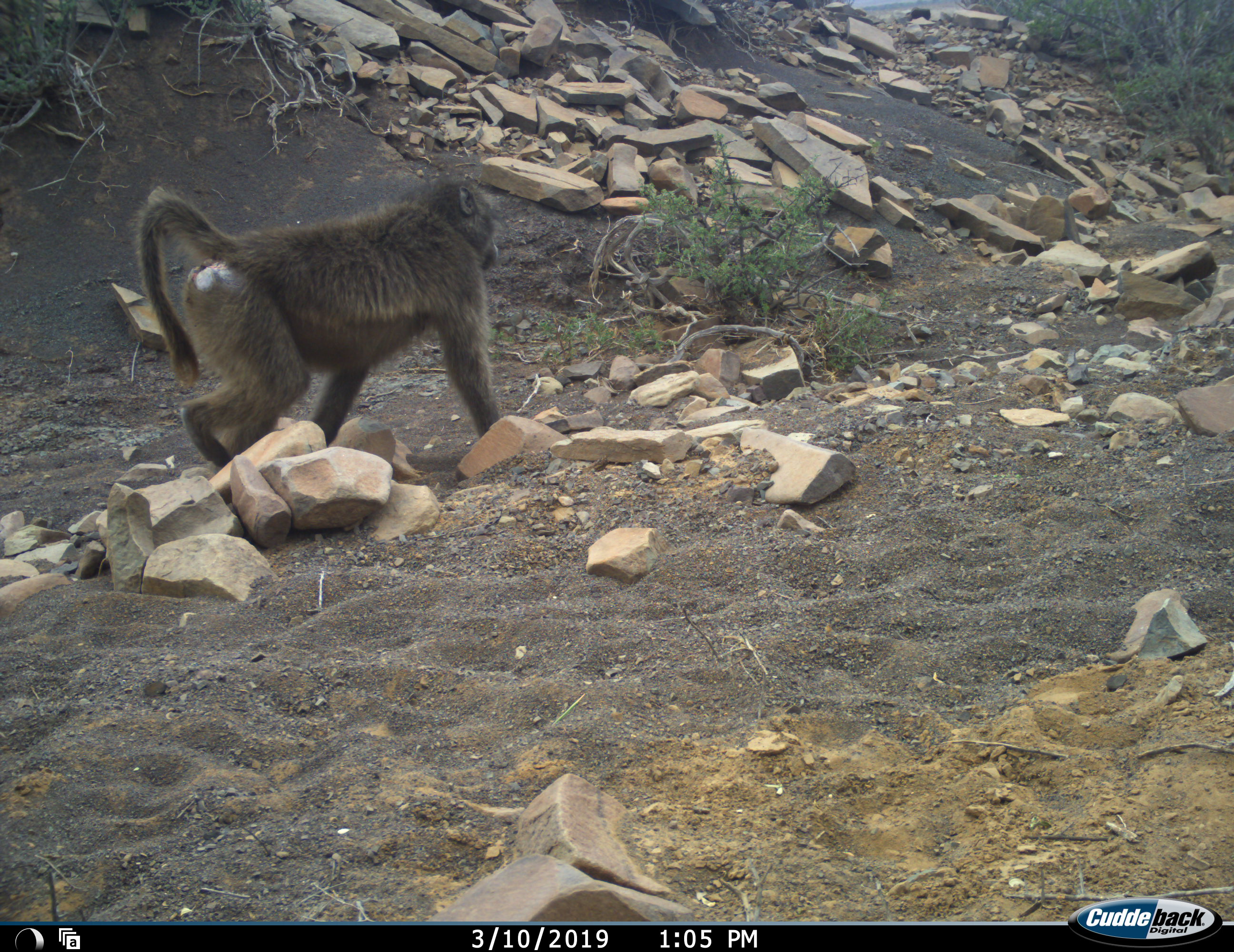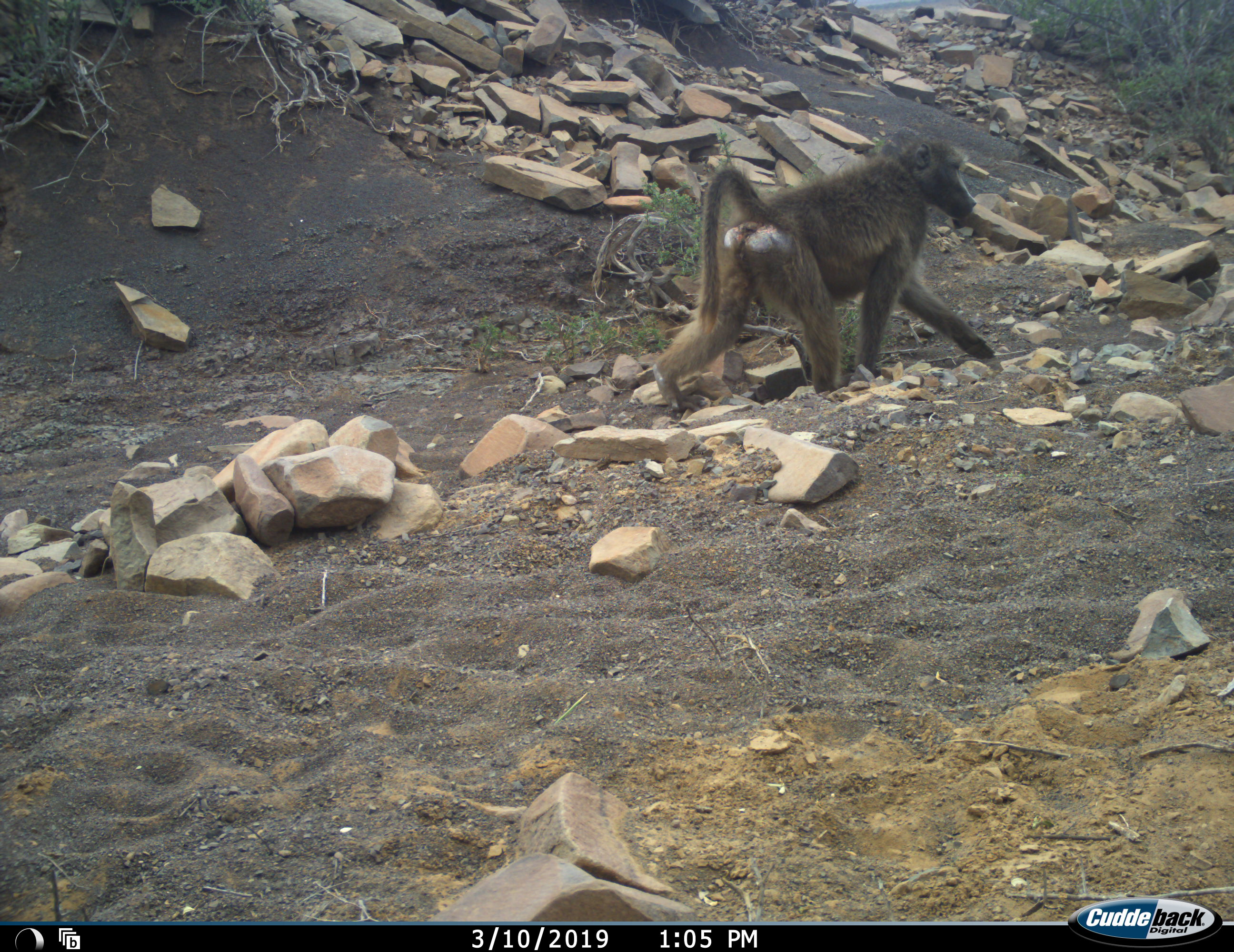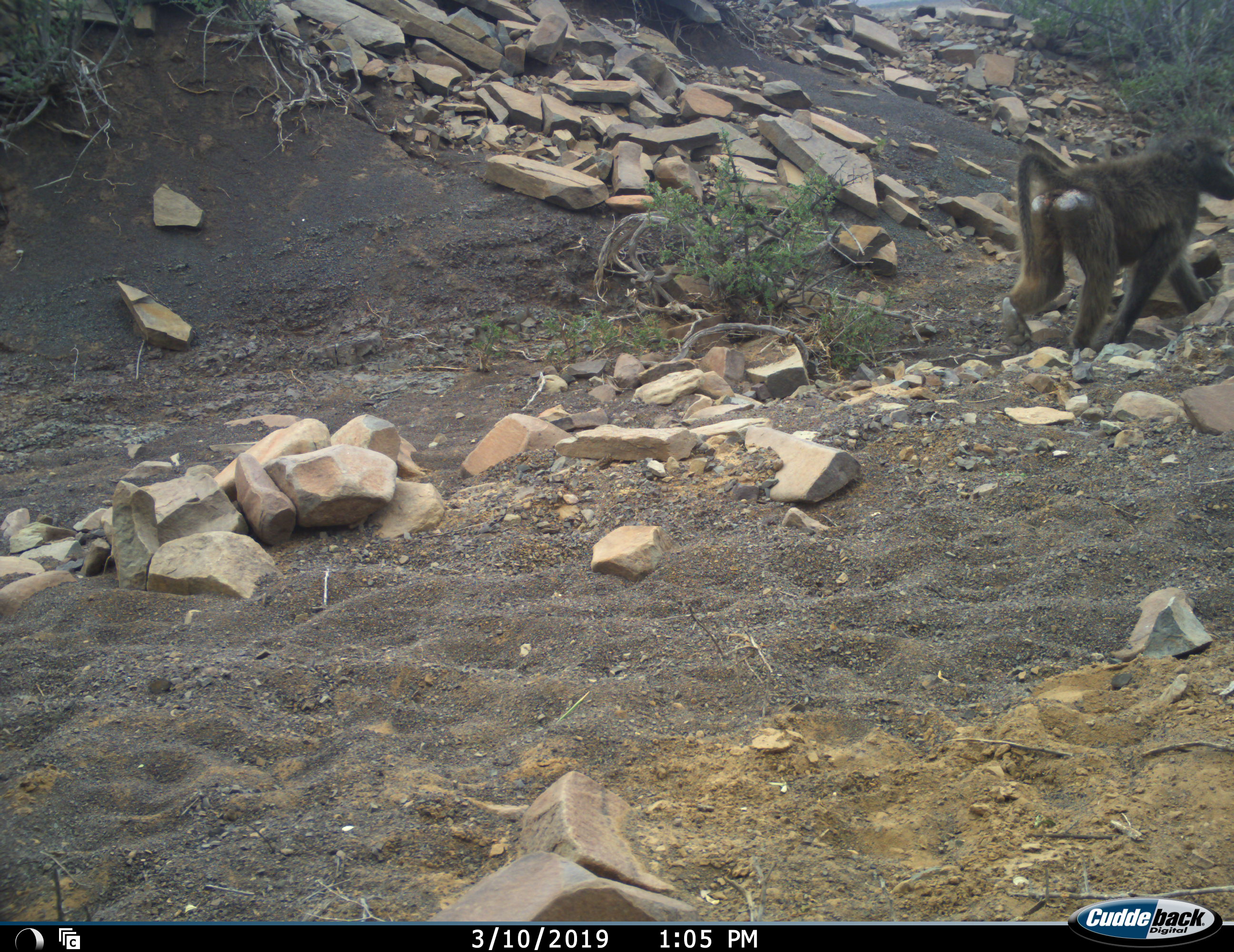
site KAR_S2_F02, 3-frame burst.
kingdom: Animalia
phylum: Chordata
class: Mammalia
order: Primates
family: Cercopithecidae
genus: Papio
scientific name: Papio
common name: baboon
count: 1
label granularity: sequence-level